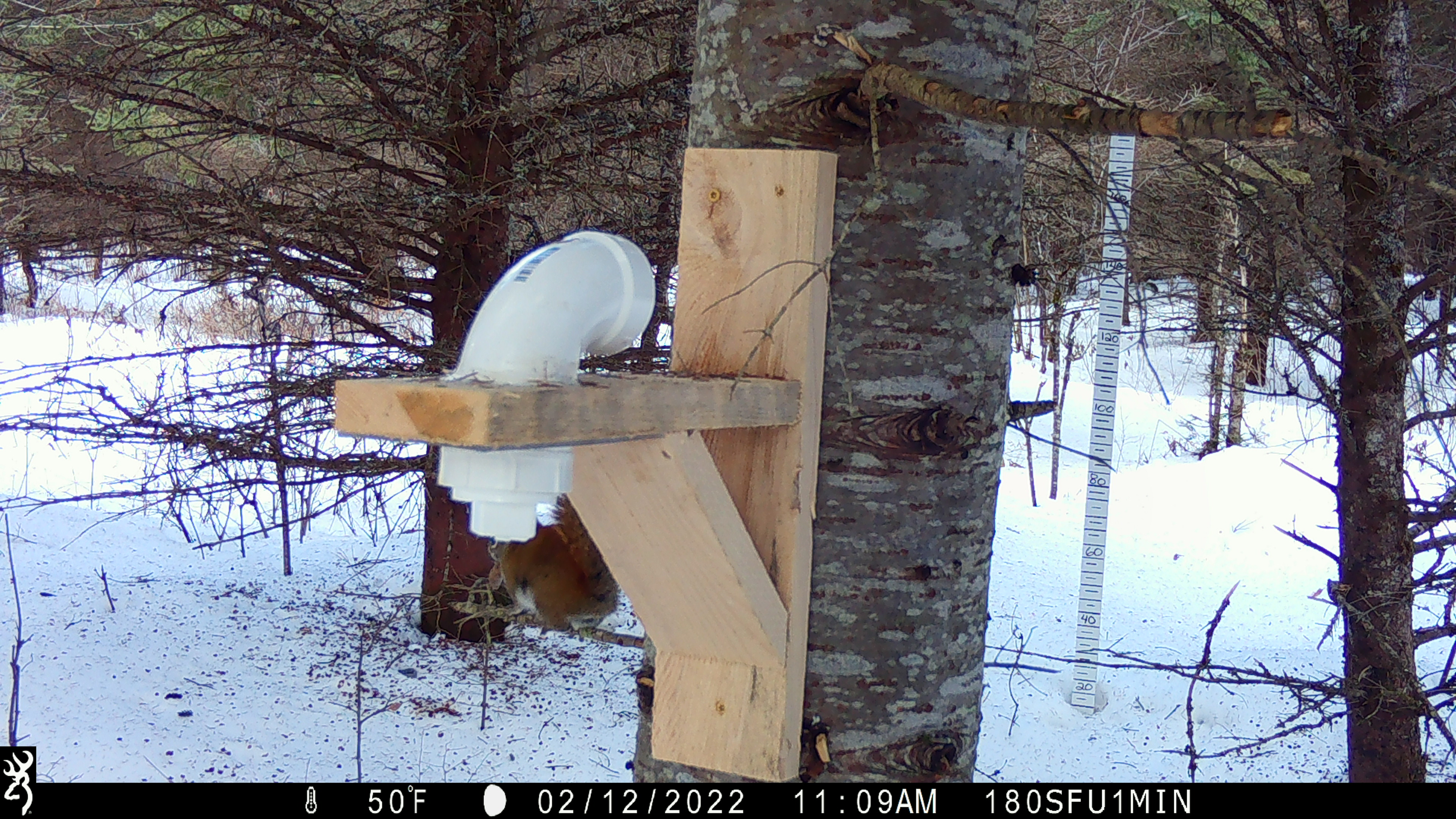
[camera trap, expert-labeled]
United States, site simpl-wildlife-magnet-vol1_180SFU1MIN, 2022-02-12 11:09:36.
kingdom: Animalia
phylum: Chordata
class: Mammalia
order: Rodentia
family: Sciuridae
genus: Tamiasciurus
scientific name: Tamiasciurus hudsonicus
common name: red squirrel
Red squirrel (Tamiasciurus hudsonicus).